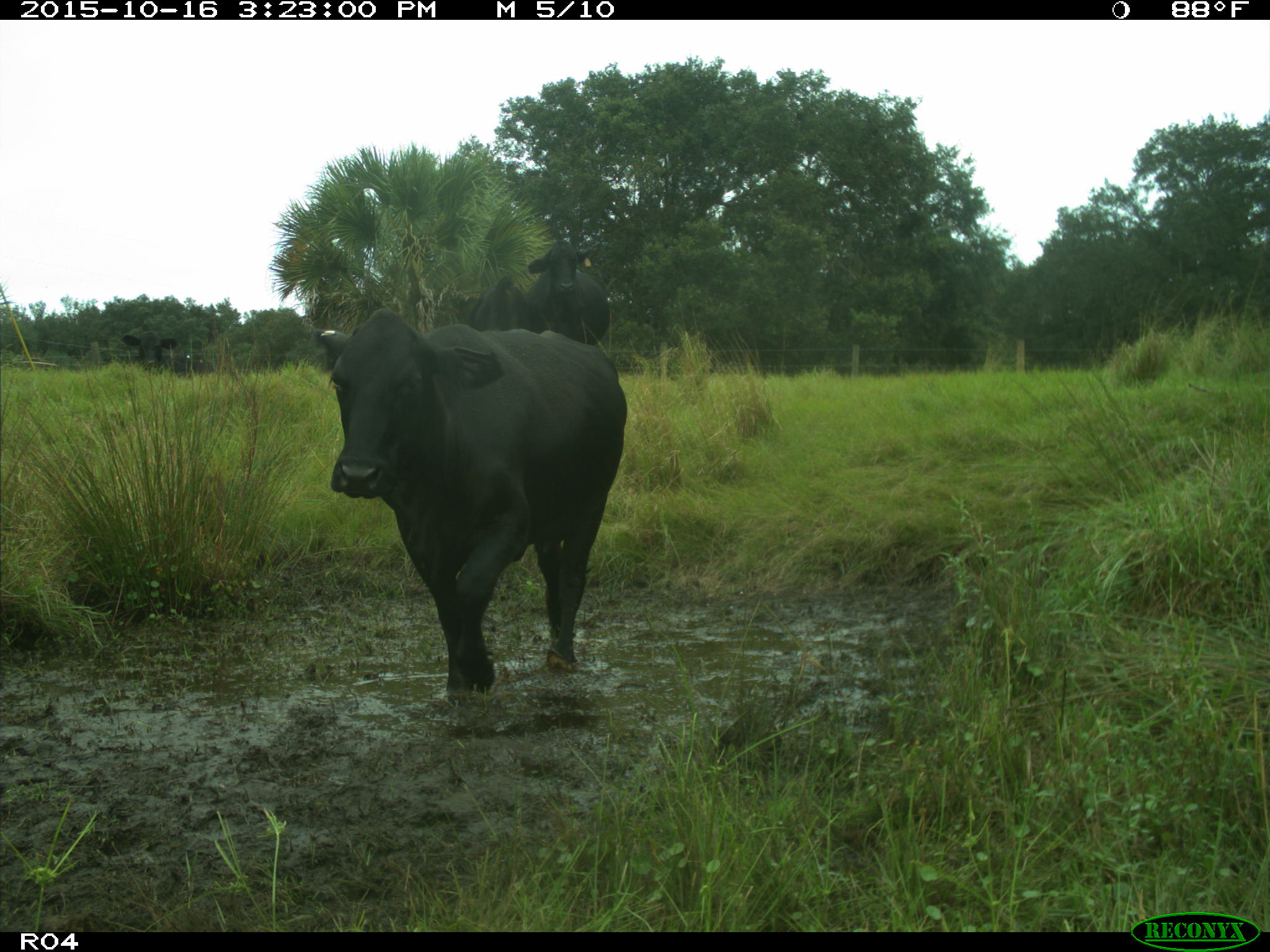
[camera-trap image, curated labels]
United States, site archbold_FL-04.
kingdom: Animalia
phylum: Chordata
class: Mammalia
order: Artiodactyla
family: Bovidae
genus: Bos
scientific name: Bos taurus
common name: domestic cow